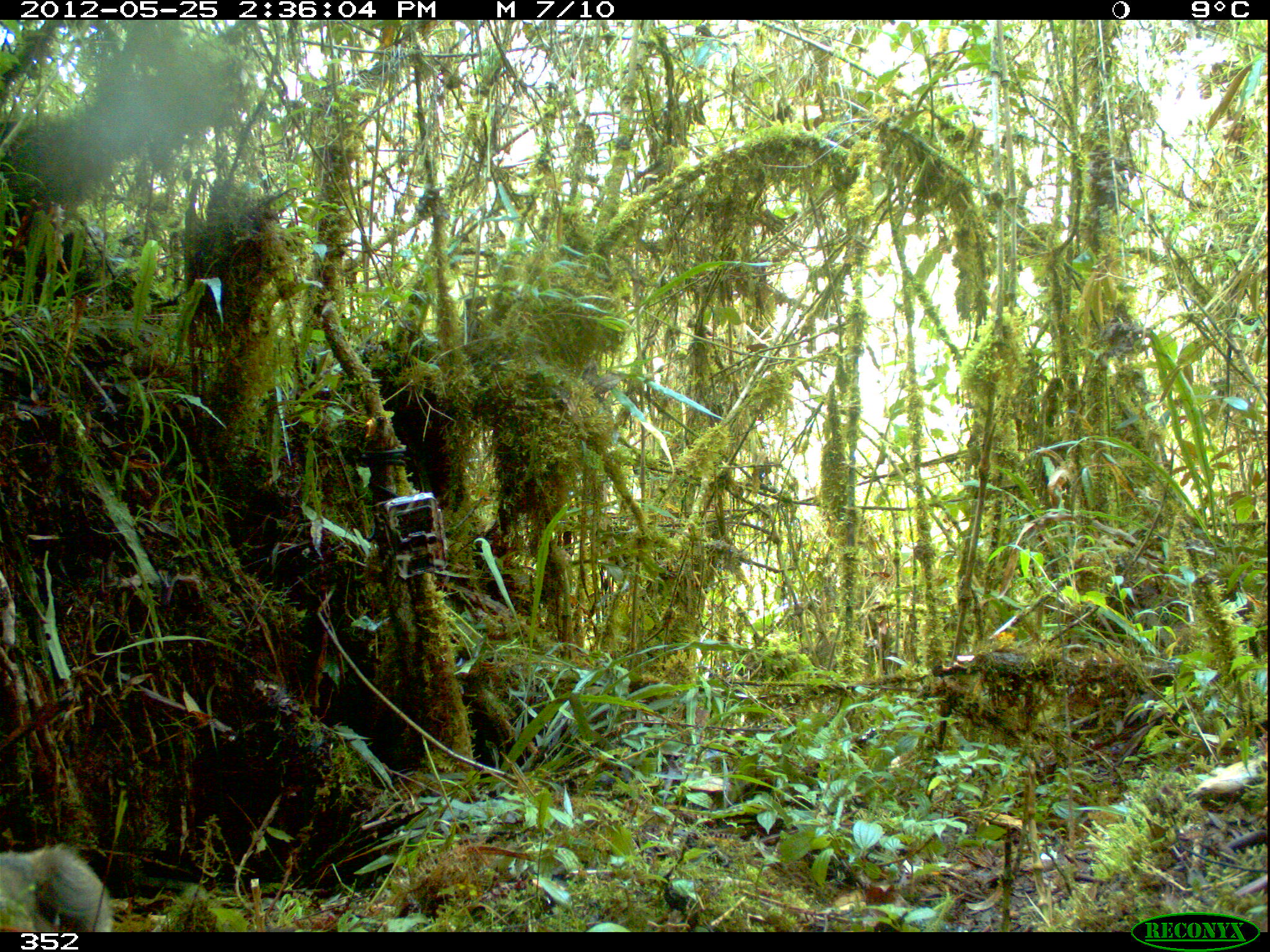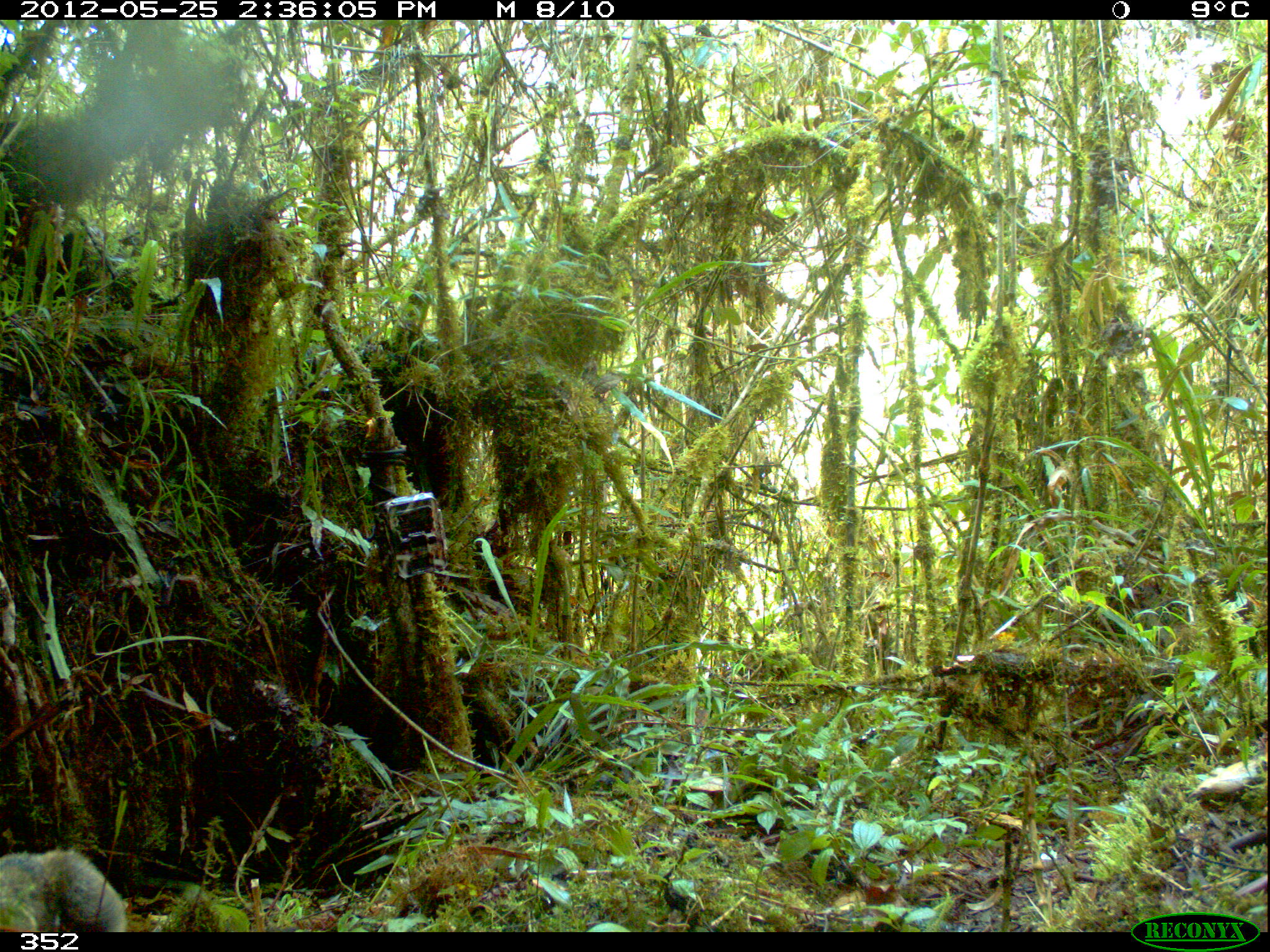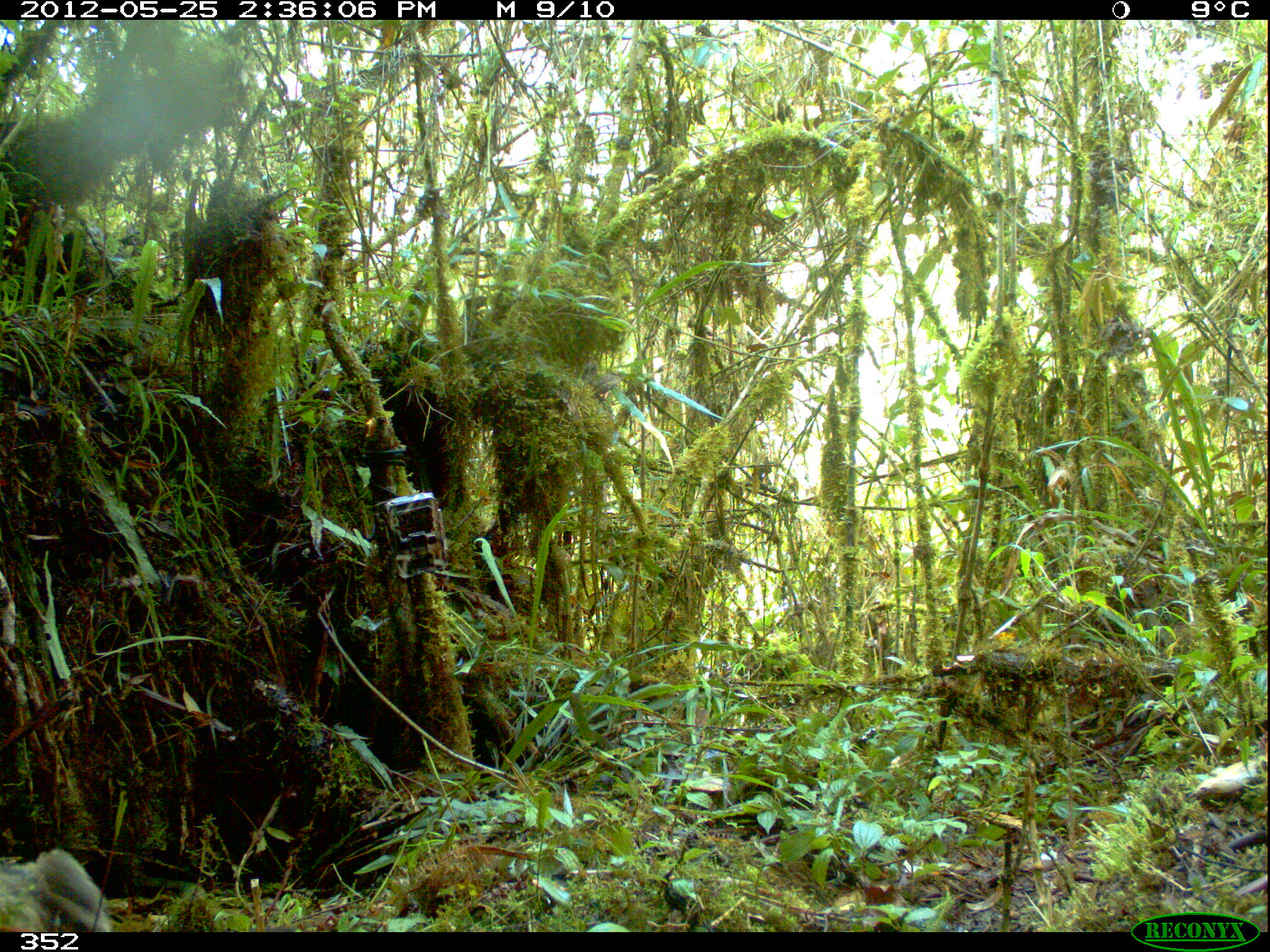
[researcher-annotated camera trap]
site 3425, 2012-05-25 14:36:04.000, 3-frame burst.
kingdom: Animalia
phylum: Chordata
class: Mammalia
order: Carnivora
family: Procyonidae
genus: Nasua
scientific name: Nasua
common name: coatis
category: unknown coati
Unknown coati (coatis) (Nasua).